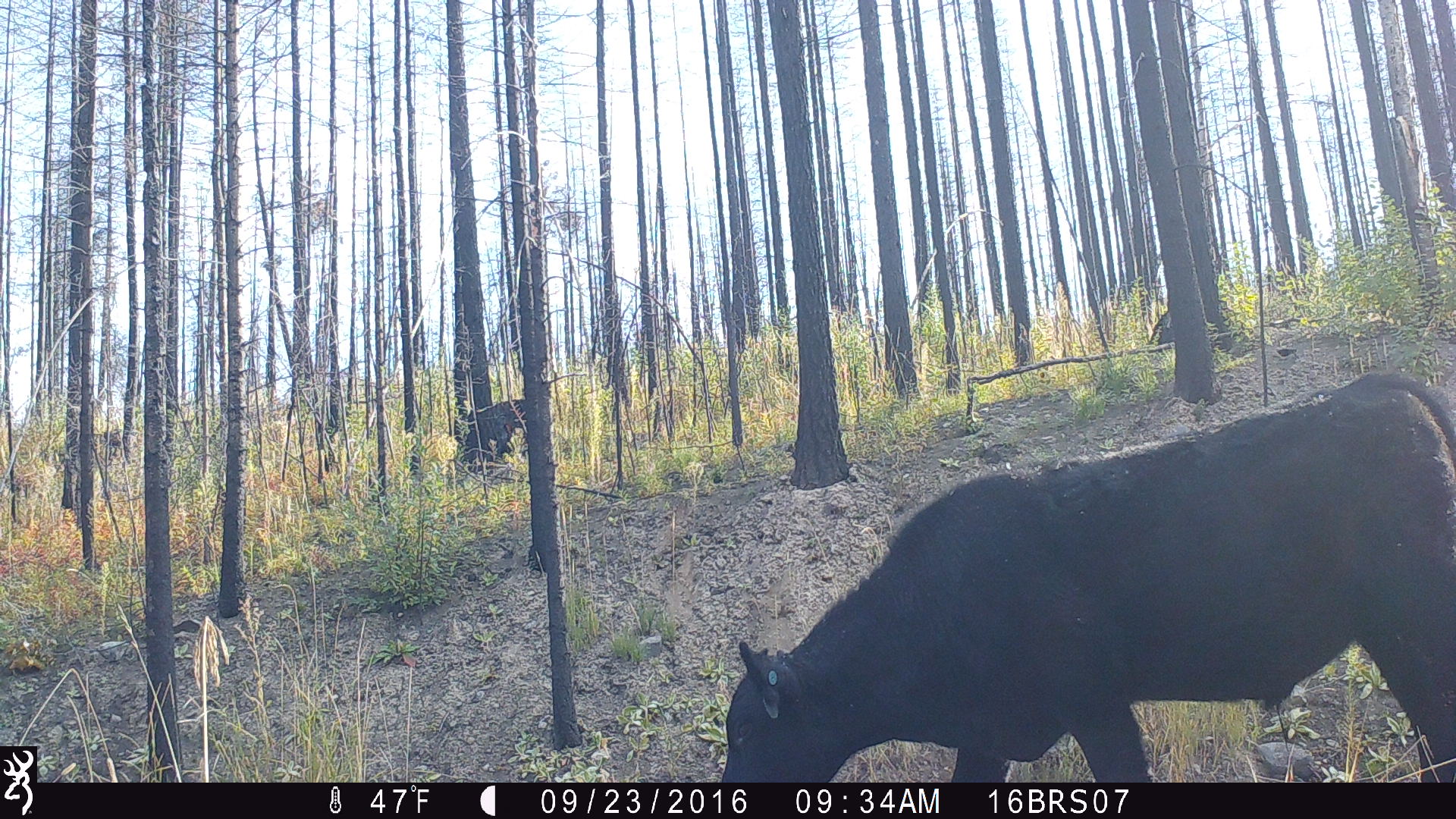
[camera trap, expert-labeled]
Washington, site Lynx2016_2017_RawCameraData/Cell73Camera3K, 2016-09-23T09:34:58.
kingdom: Animalia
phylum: Chordata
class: Mammalia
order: Artiodactyla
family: Bovidae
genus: Bos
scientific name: Bos taurus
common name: domestic cattle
Domestic cattle (Bos taurus). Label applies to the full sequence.